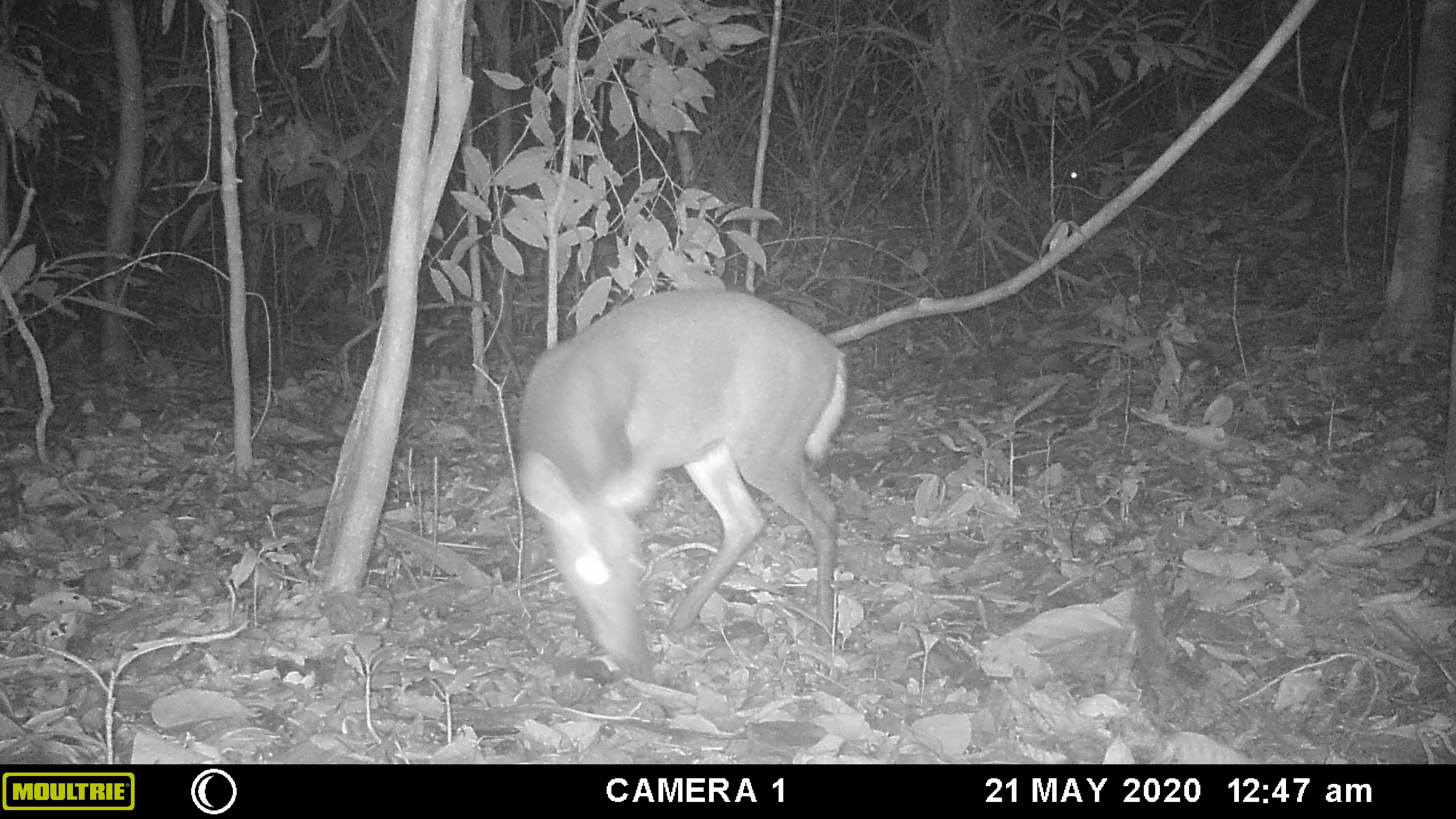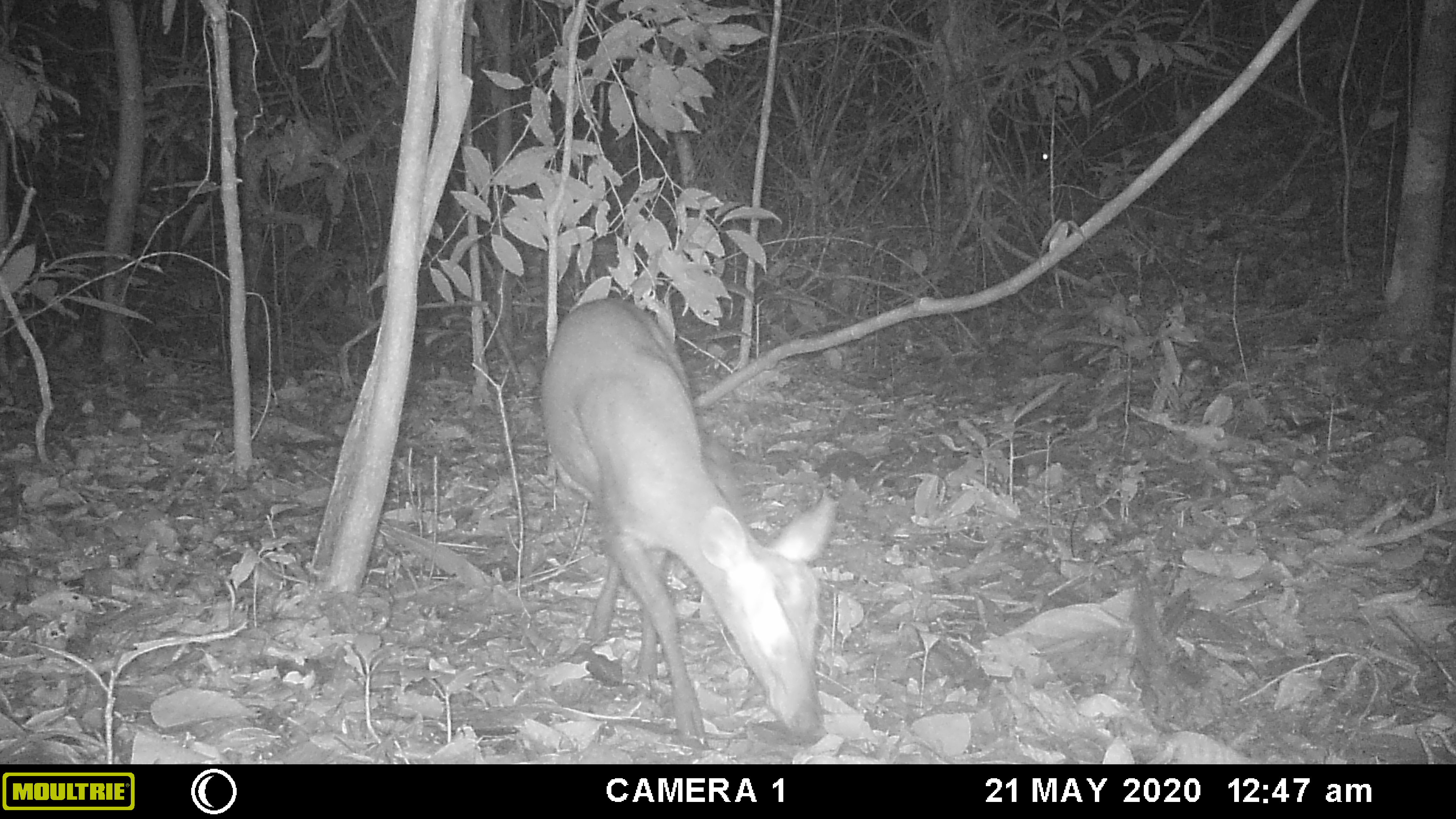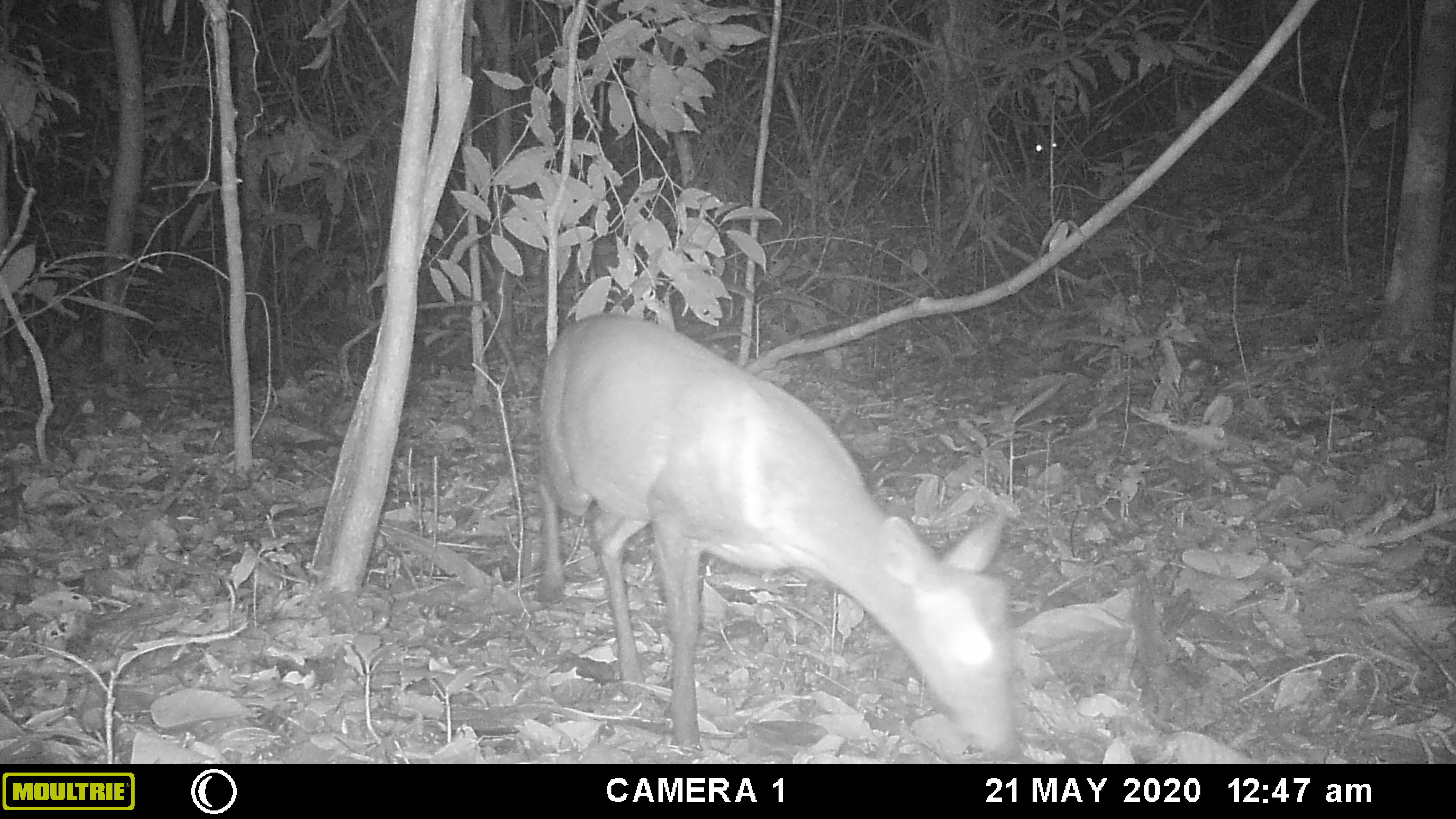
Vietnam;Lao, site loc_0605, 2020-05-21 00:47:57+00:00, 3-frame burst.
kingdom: Animalia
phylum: Chordata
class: Mammalia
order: Artiodactyla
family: Cervidae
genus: Muntiacus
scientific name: Muntiacus rooseveltorum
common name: roosevelt's muntjac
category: roosevelts muntjac group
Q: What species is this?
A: Roosevelts muntjac group (roosevelt's muntjac) (Muntiacus rooseveltorum).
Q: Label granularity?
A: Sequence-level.